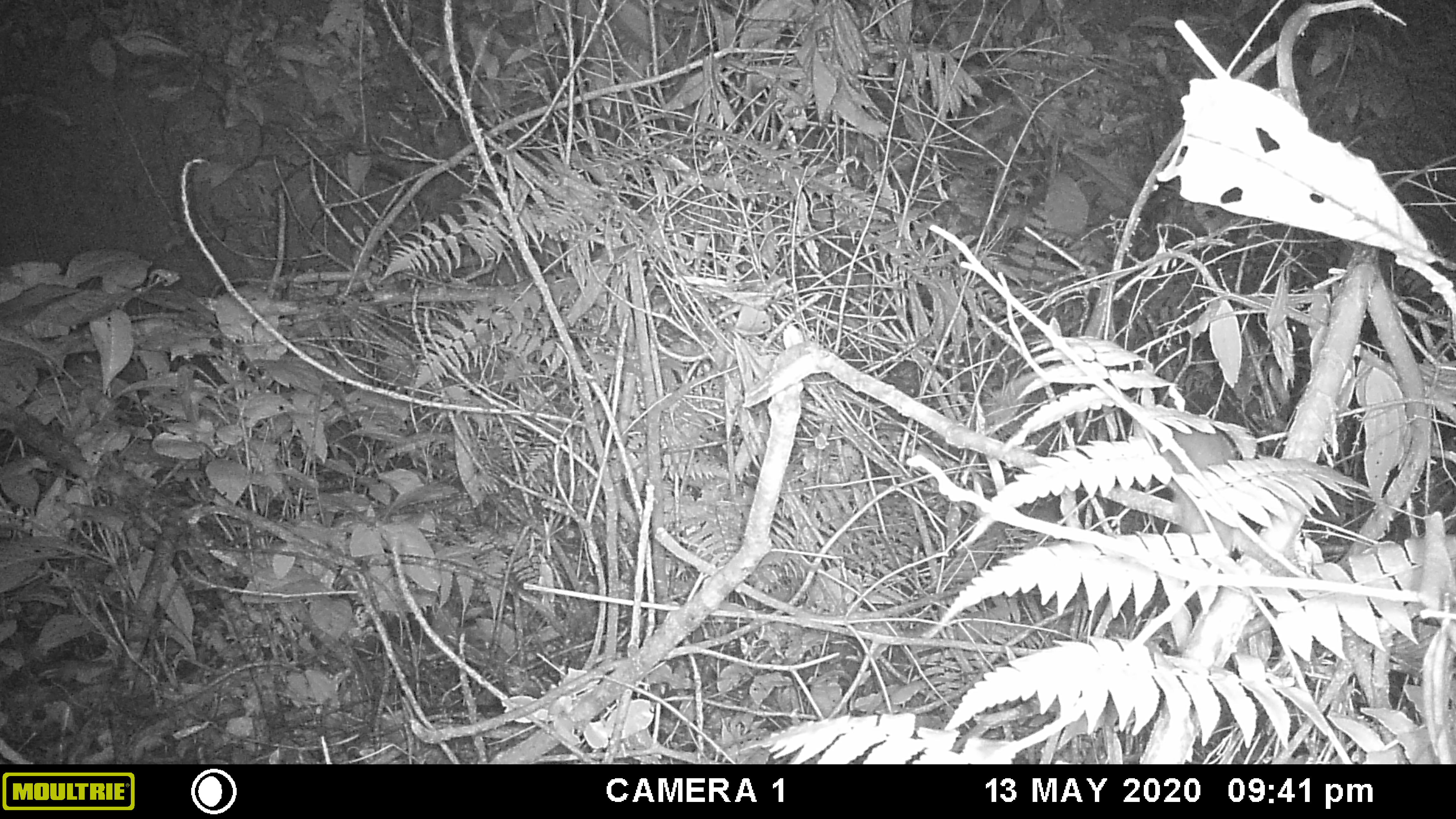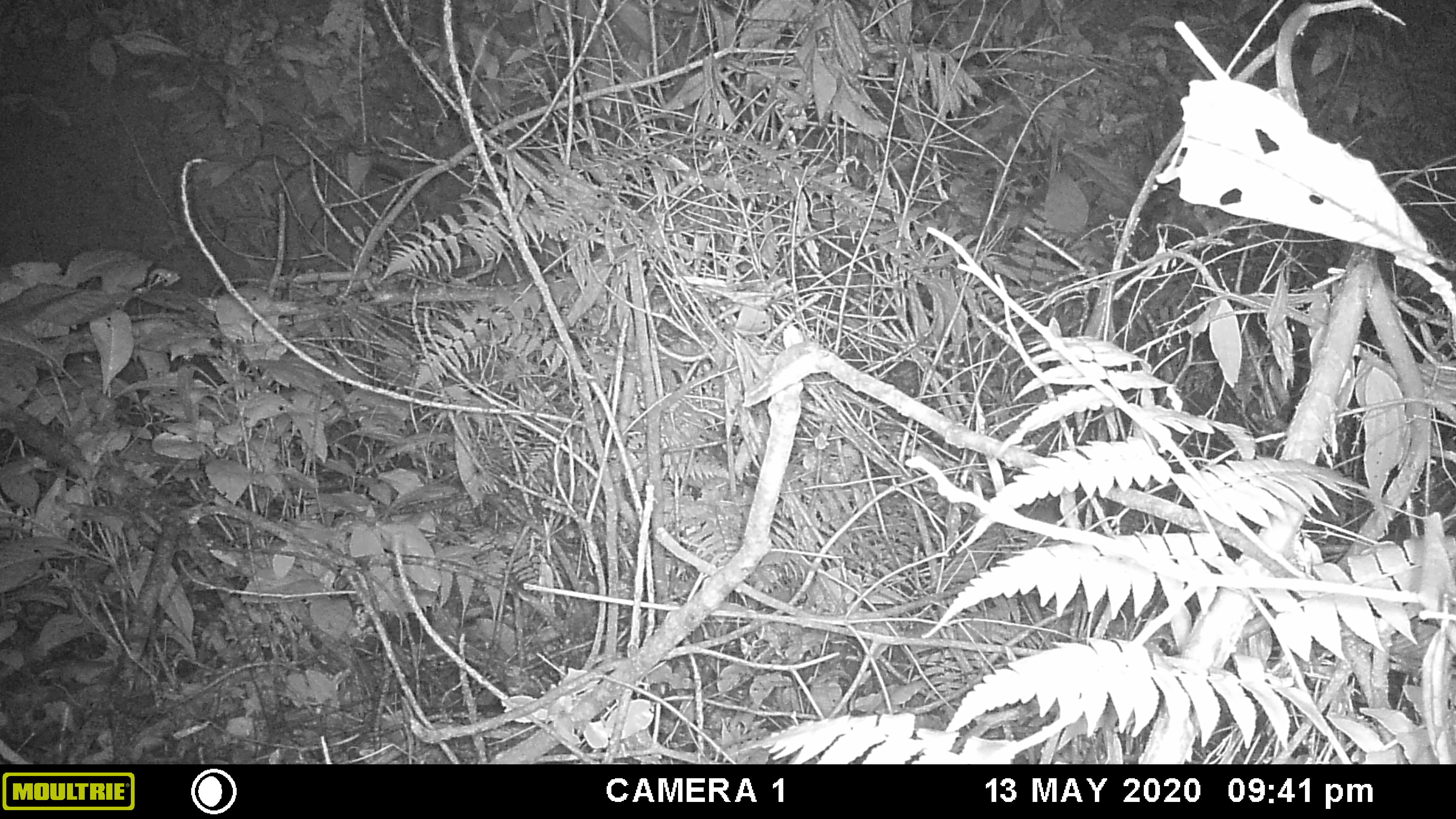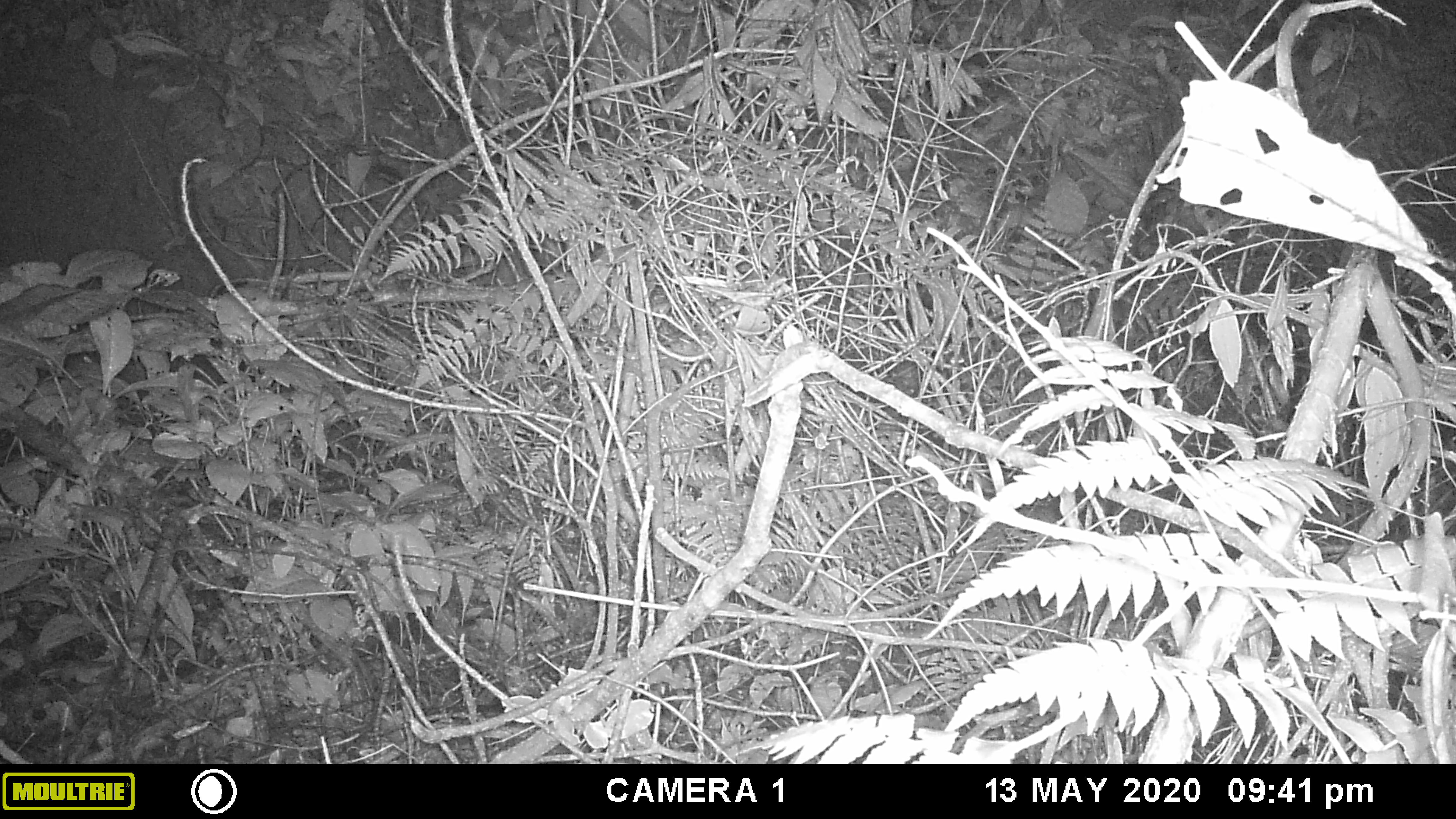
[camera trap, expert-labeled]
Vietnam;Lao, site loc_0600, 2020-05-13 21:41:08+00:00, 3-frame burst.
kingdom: Animalia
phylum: Chordata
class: Mammalia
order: Rodentia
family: Muridae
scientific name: Muridae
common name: old-world mice and rats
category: unidentified murid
Unidentified murid (old-world mice and rats) (Muridae). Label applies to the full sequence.